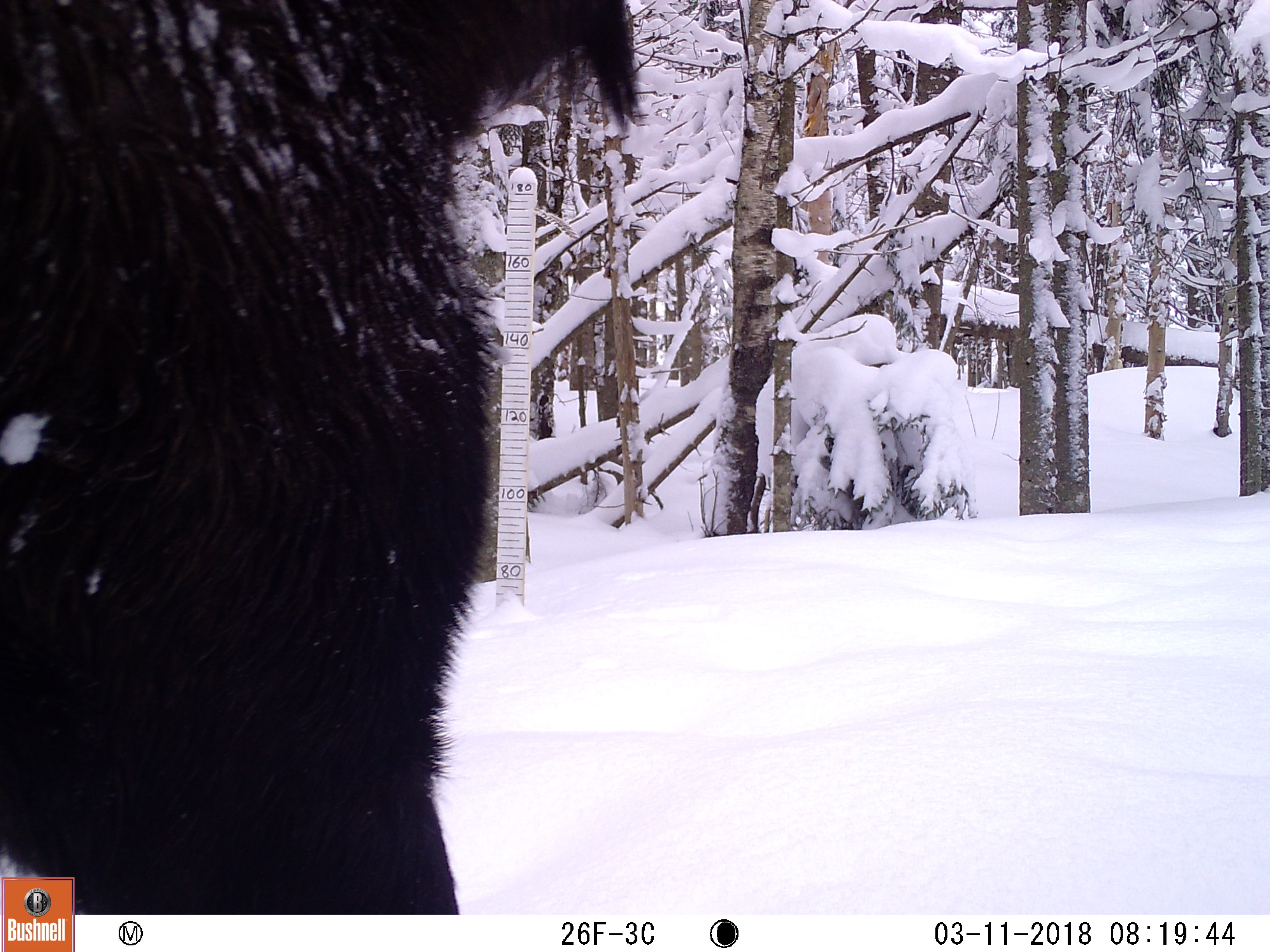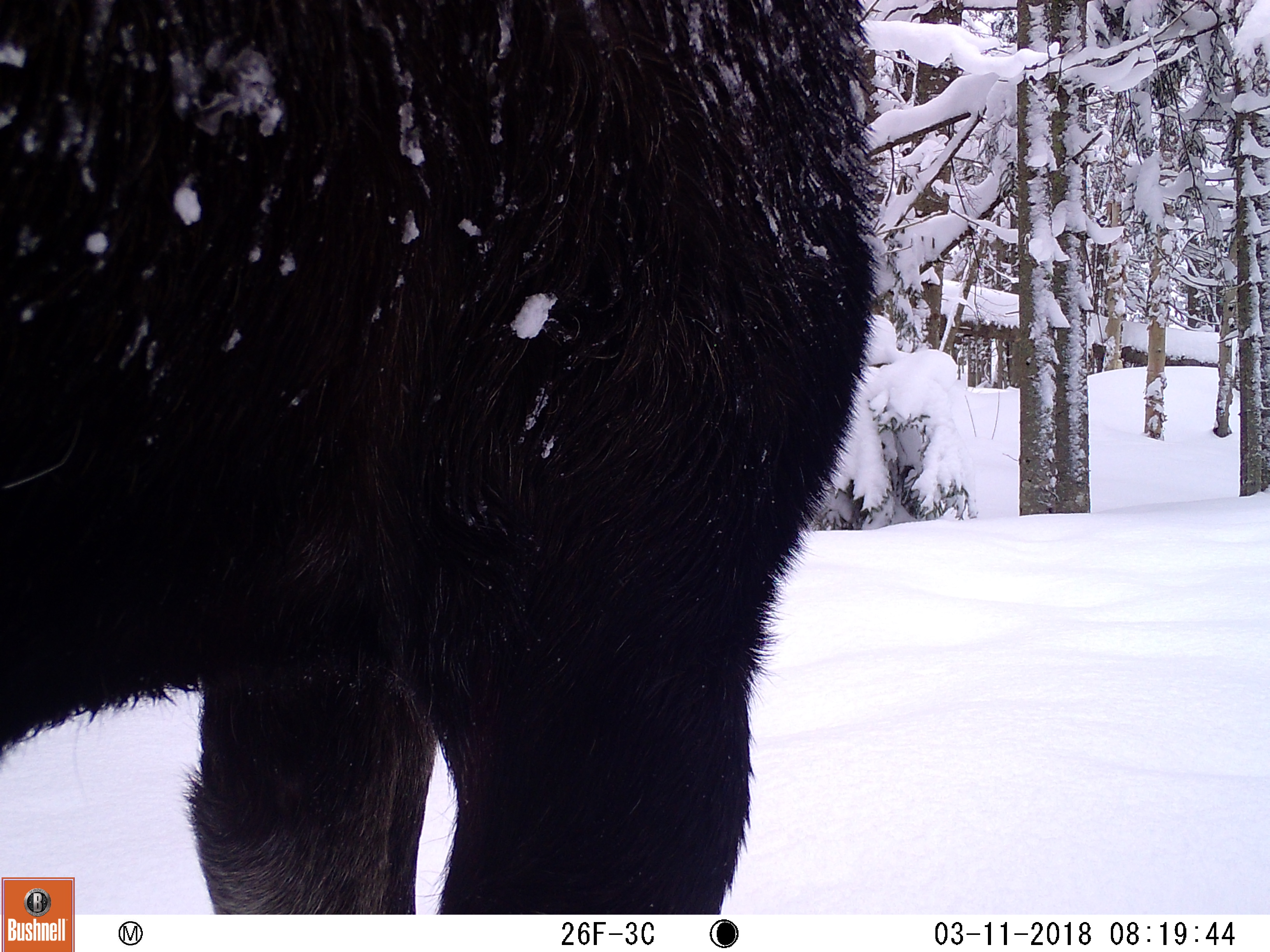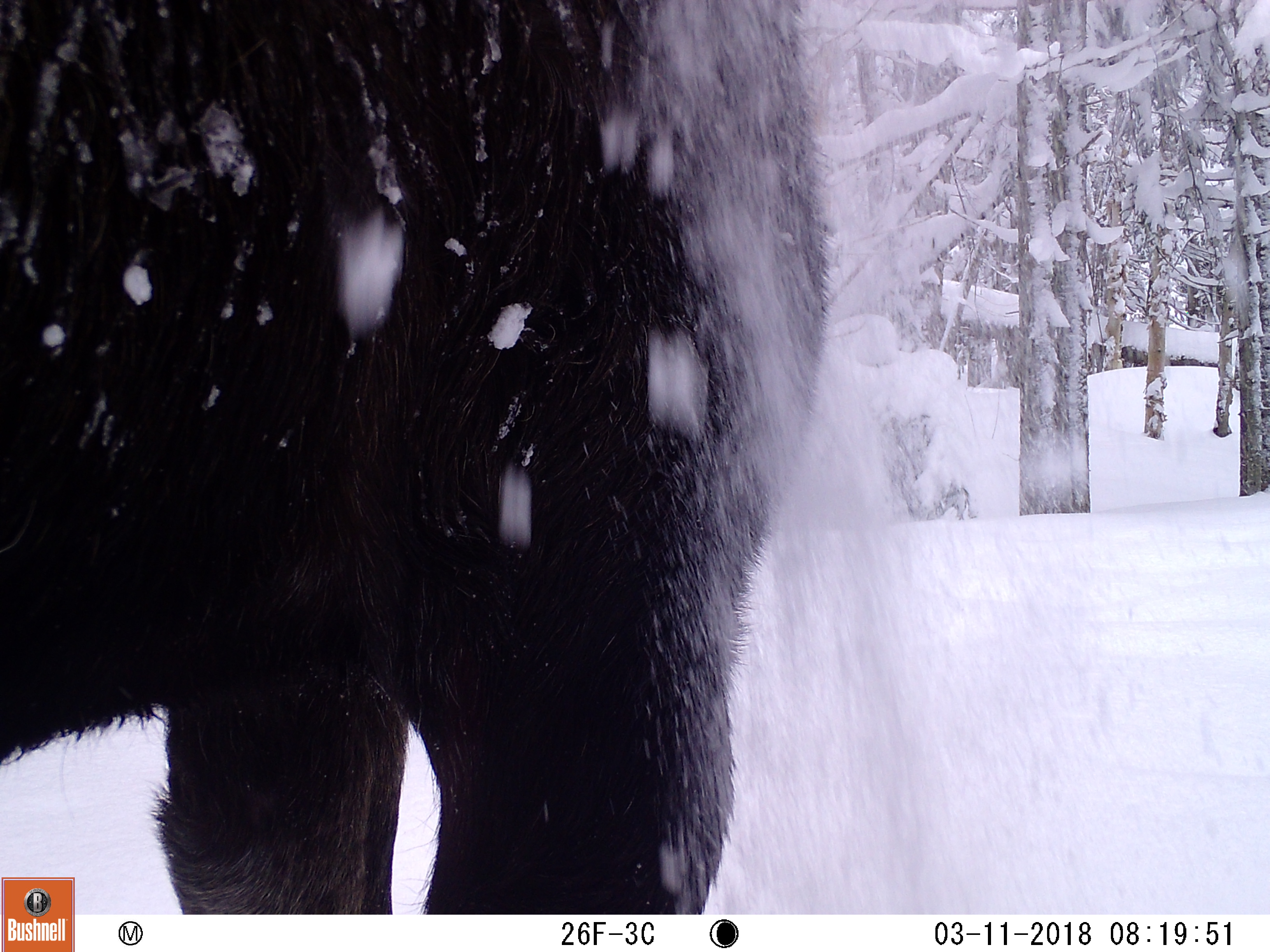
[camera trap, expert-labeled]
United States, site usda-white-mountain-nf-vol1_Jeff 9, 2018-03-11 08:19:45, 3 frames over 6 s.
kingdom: Animalia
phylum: Chordata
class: Mammalia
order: Artiodactyla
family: Cervidae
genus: Alces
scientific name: Alces alces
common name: moose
Moose (Alces alces).